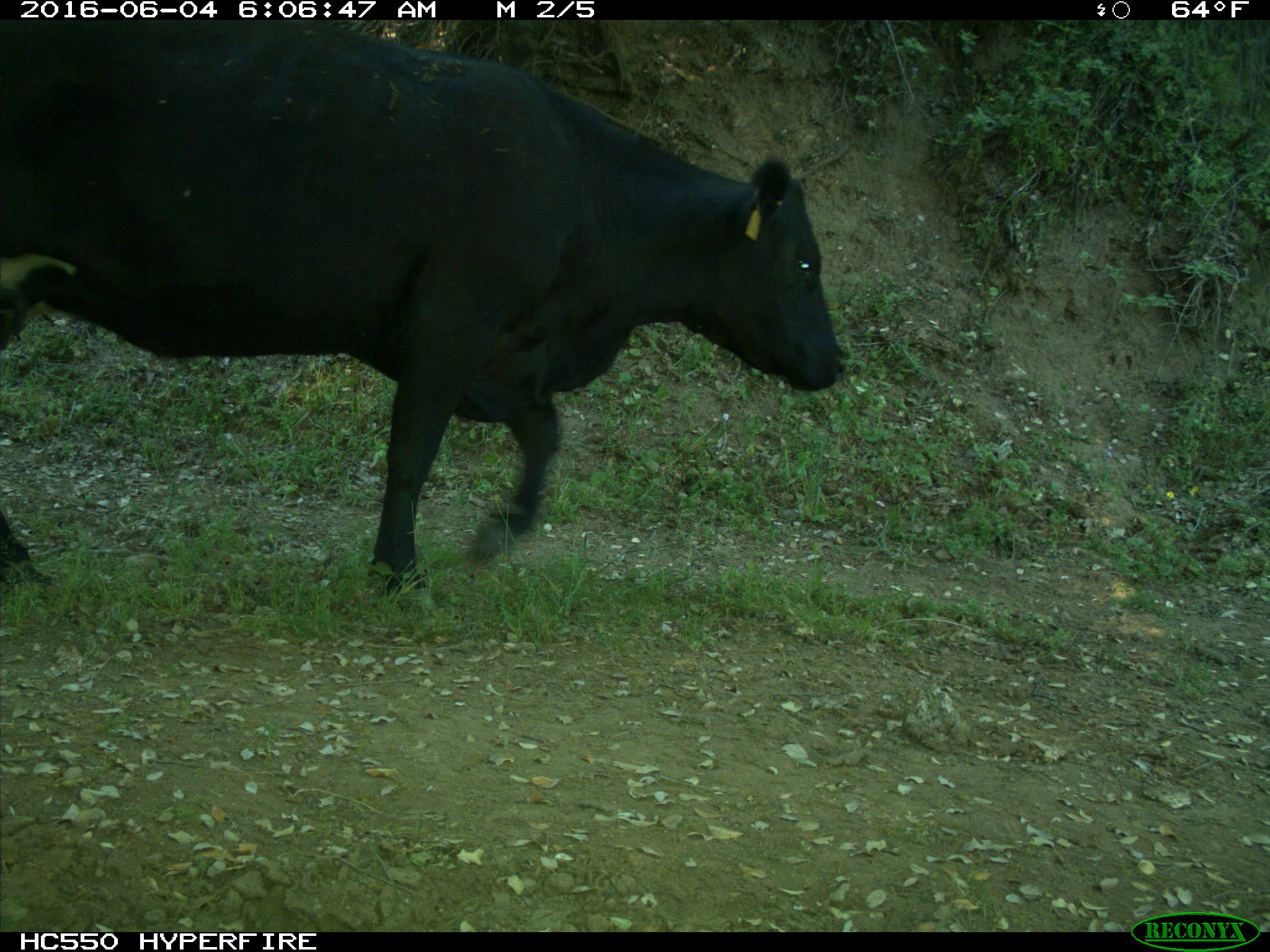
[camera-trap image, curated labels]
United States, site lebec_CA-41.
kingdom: Animalia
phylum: Chordata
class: Mammalia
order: Artiodactyla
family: Bovidae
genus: Bos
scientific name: Bos taurus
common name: domestic cow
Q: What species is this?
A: Bos taurus (domestic cow).